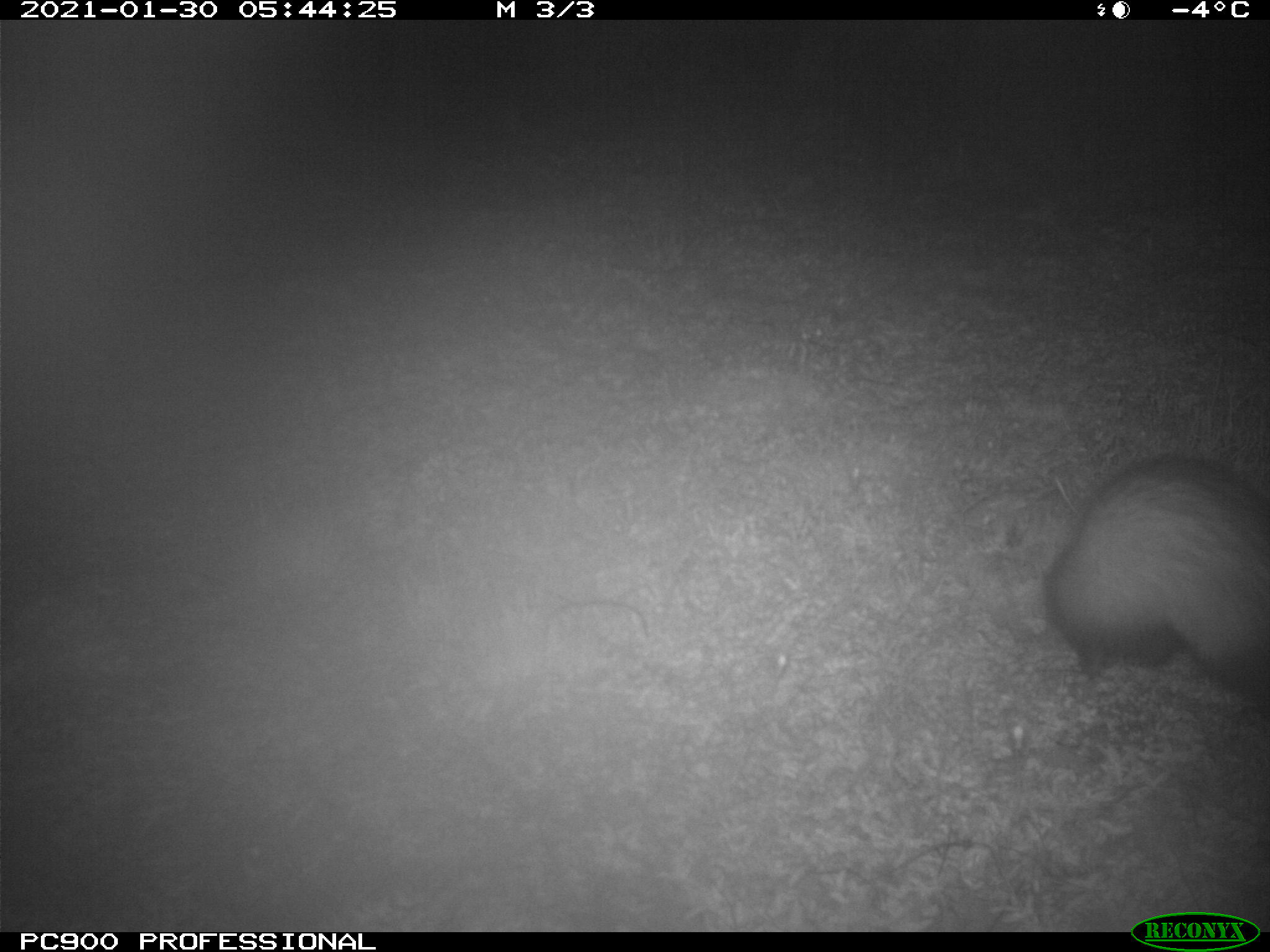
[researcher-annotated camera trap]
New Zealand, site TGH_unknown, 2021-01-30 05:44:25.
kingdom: Animalia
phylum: Chordata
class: Mammalia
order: Carnivora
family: Mustelidae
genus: Mustela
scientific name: Mustela furo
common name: ferret